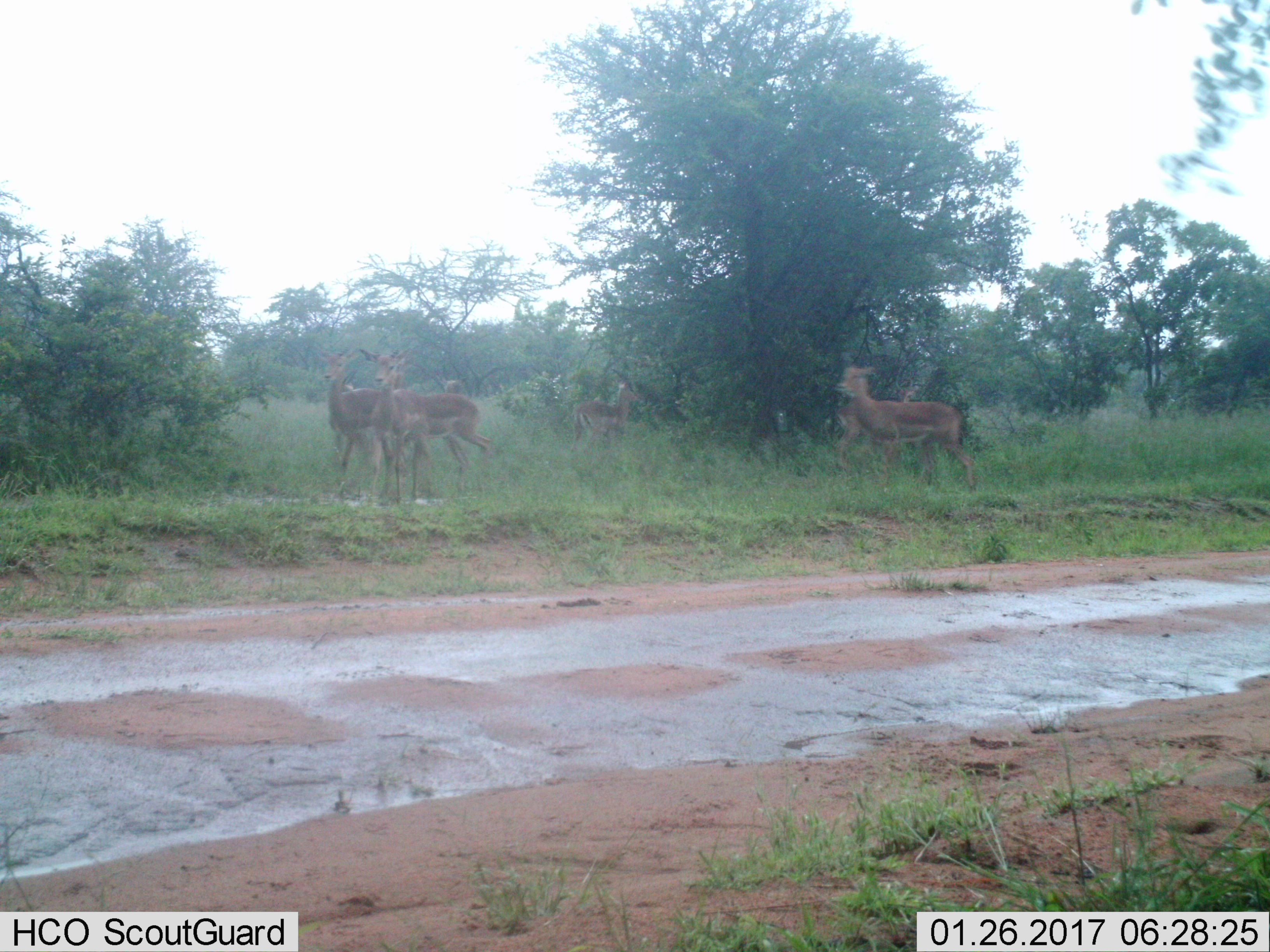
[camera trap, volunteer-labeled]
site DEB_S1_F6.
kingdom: Animalia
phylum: Chordata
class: Mammalia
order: Artiodactyla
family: Bovidae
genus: Aepyceros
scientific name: Aepyceros melampus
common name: impala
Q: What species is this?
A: Impala (Aepyceros melampus).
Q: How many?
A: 7.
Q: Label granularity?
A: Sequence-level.